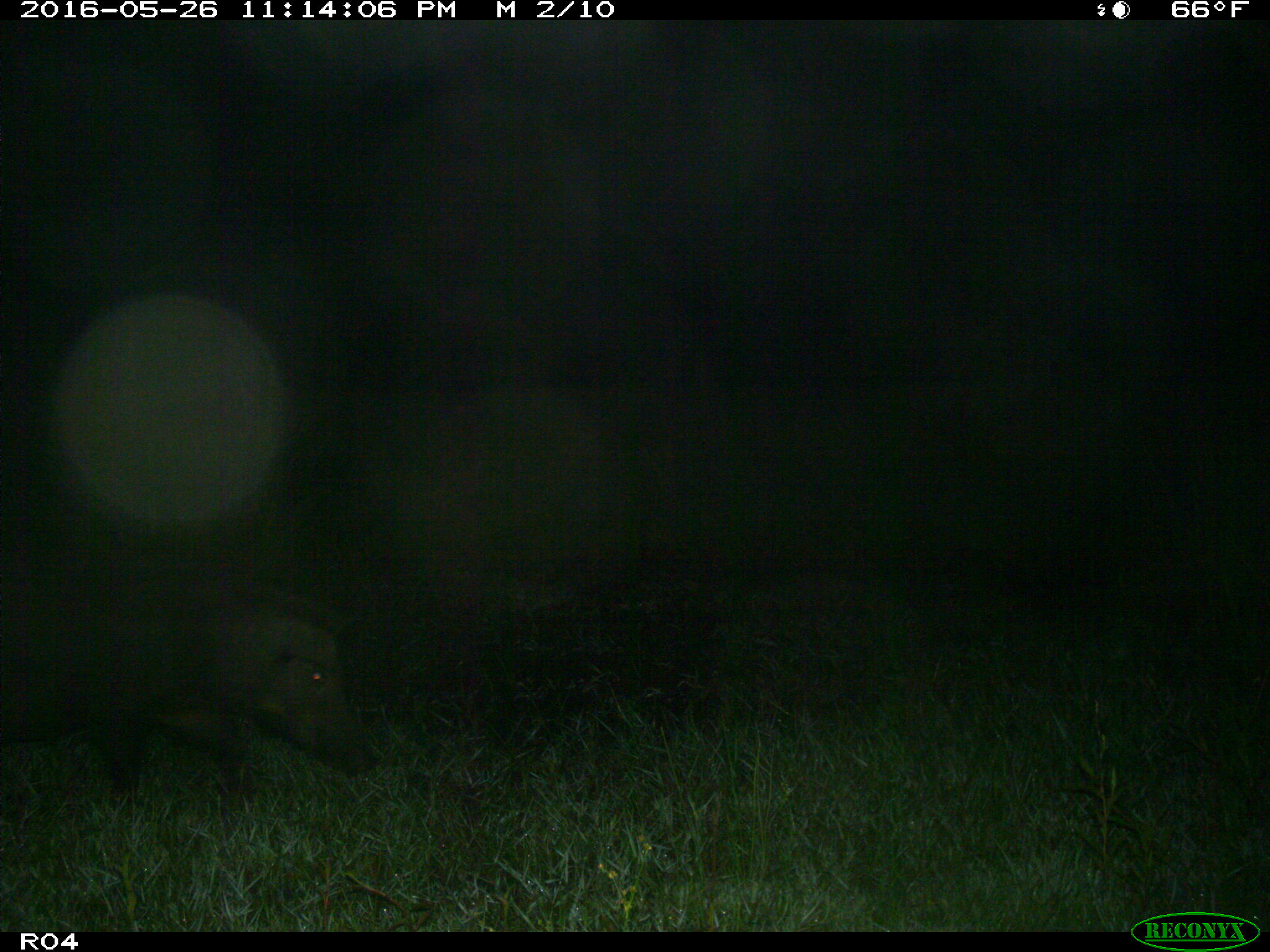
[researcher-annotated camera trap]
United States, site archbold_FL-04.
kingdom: Animalia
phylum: Chordata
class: Mammalia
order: Artiodactyla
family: Suidae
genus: Sus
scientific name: Sus scrofa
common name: wild boar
Sus scrofa (wild boar).